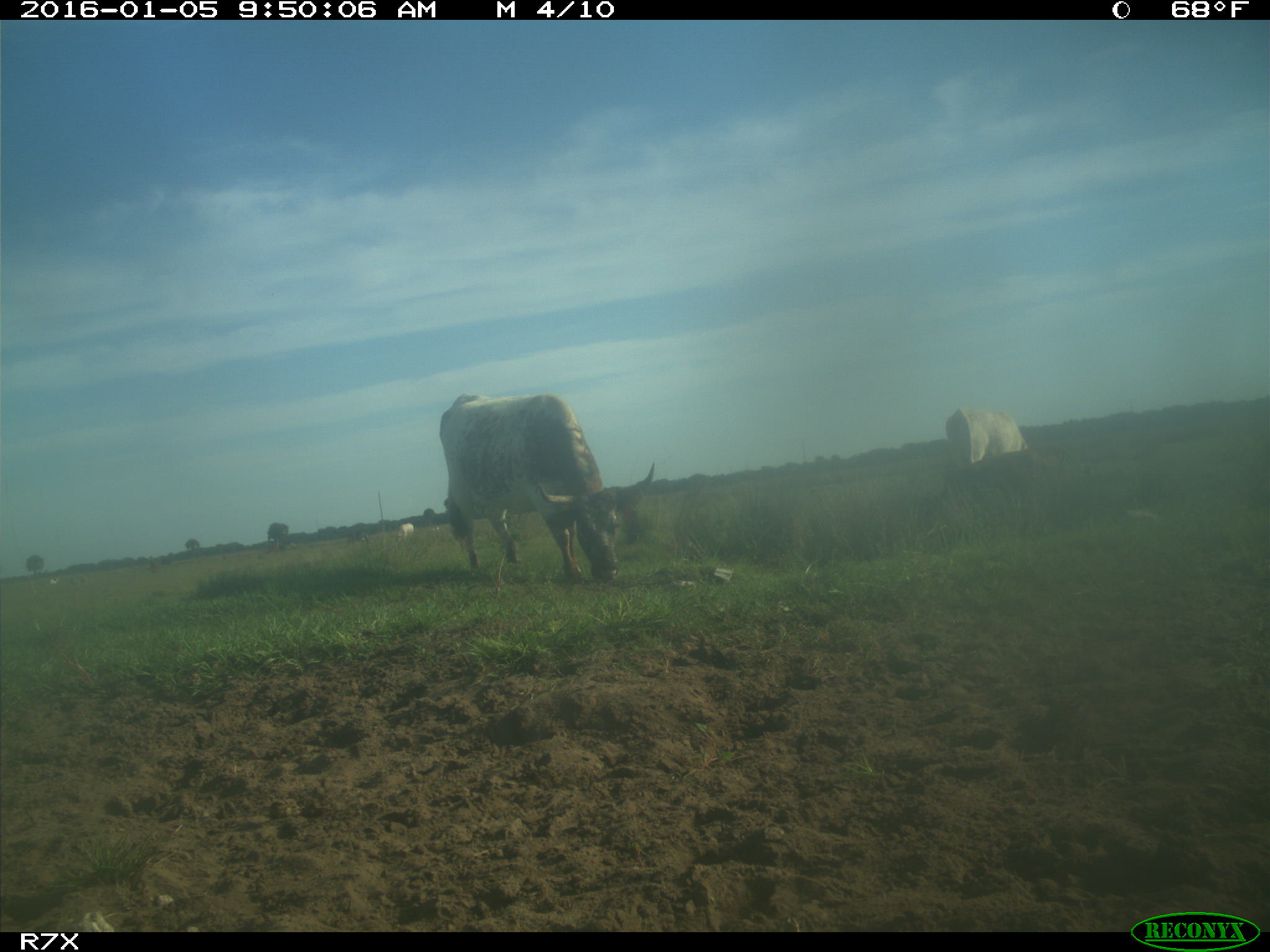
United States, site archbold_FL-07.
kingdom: Animalia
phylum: Chordata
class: Mammalia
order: Artiodactyla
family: Bovidae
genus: Bos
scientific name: Bos taurus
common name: domestic cow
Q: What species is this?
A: Bos taurus (domestic cow).